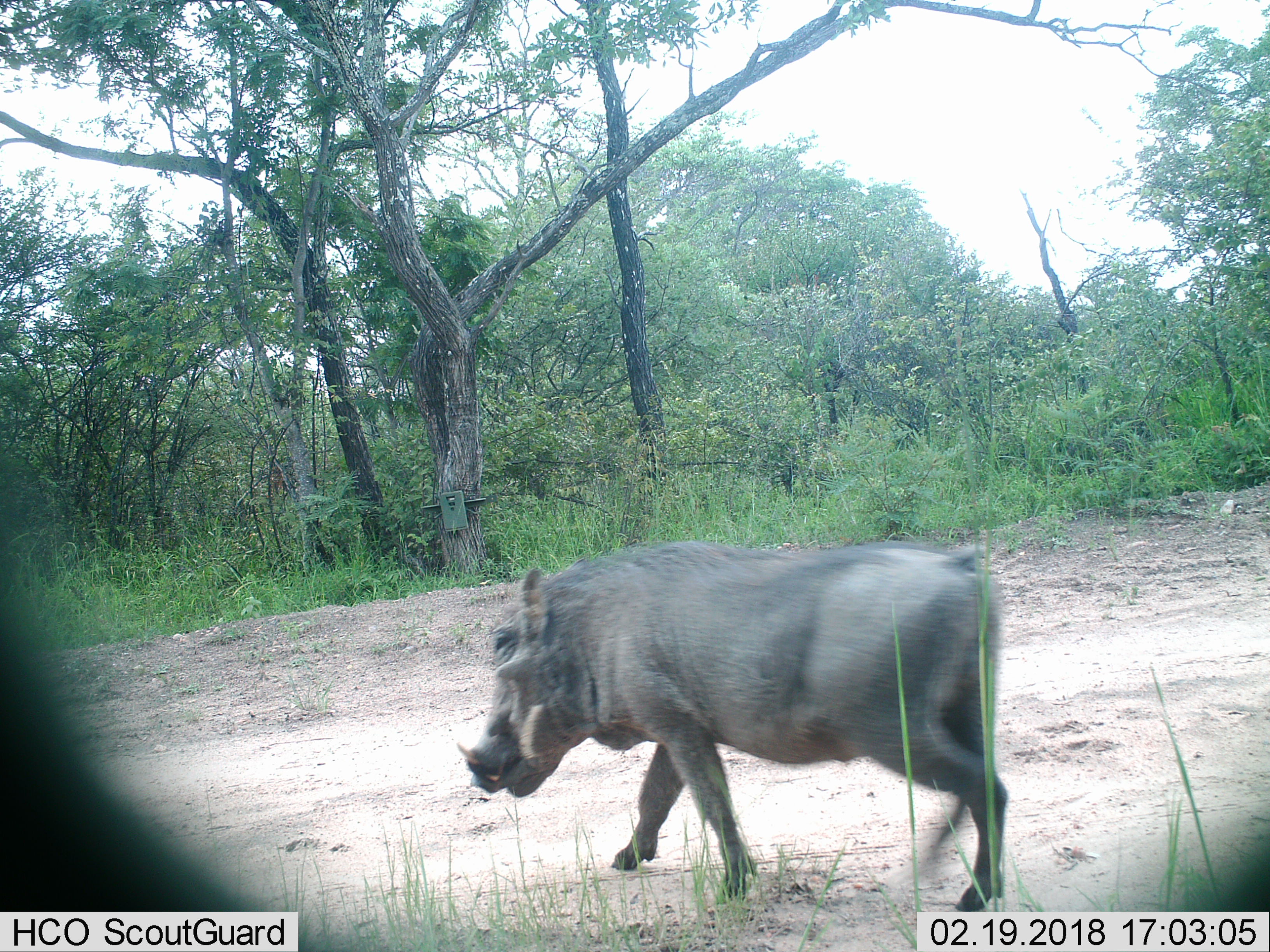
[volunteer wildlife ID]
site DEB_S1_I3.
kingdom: Animalia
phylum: Chordata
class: Mammalia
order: Artiodactyla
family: Suidae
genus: Phacochoerus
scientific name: Phacochoerus africanus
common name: warthog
Warthog (Phacochoerus africanus), count 1. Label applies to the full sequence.